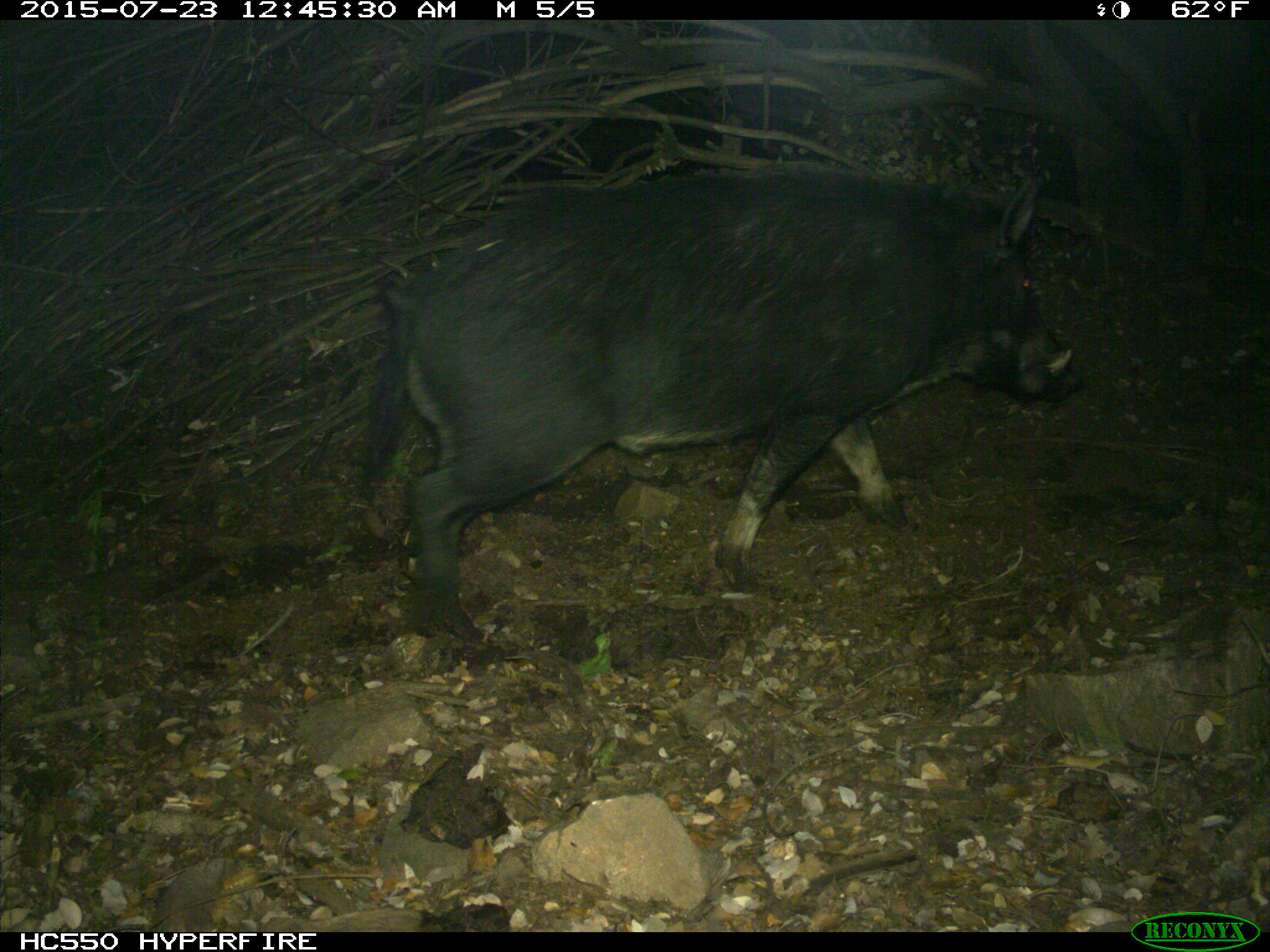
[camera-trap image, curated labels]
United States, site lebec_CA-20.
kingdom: Animalia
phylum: Chordata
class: Mammalia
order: Artiodactyla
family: Suidae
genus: Sus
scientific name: Sus scrofa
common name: wild boar